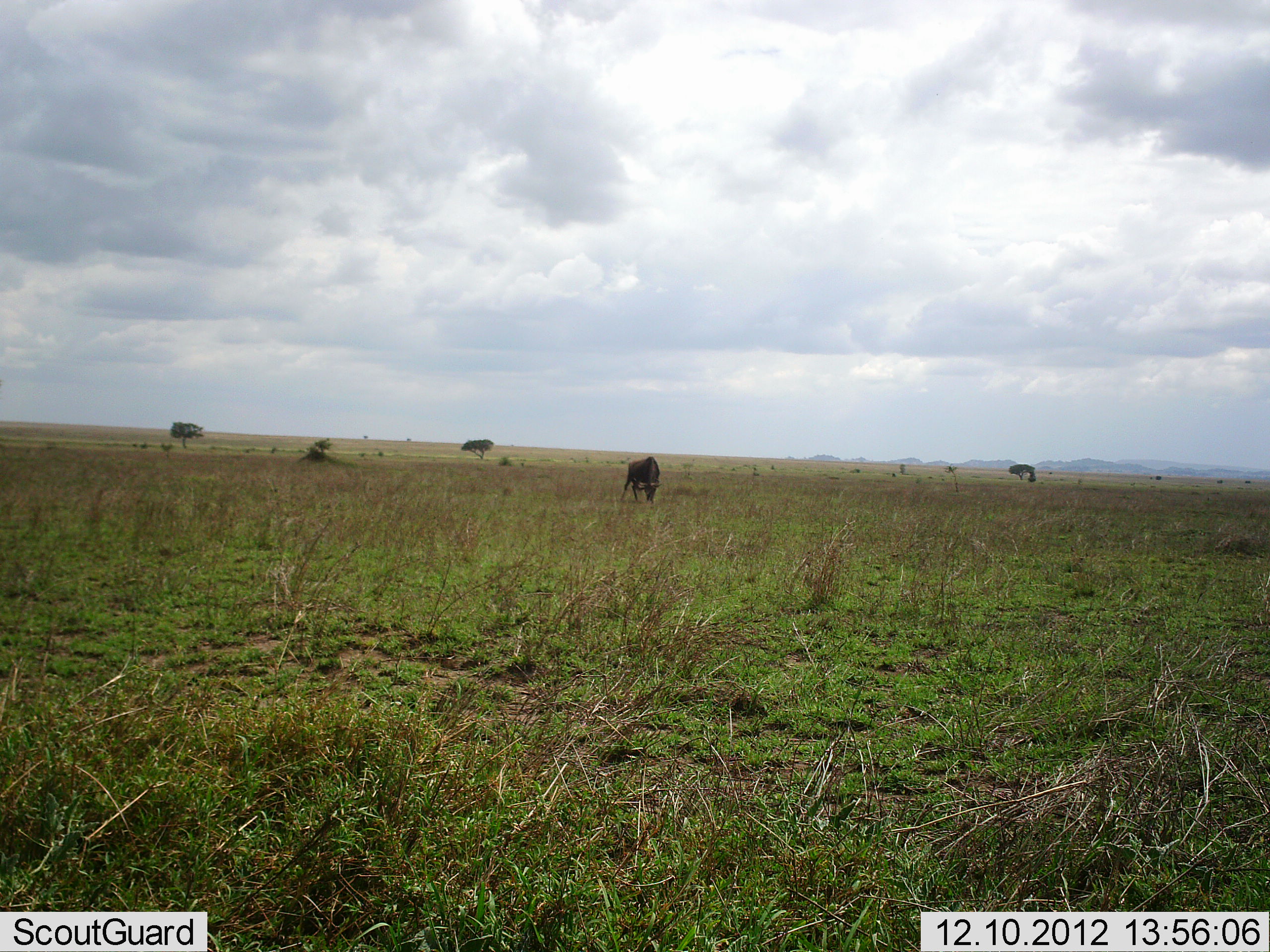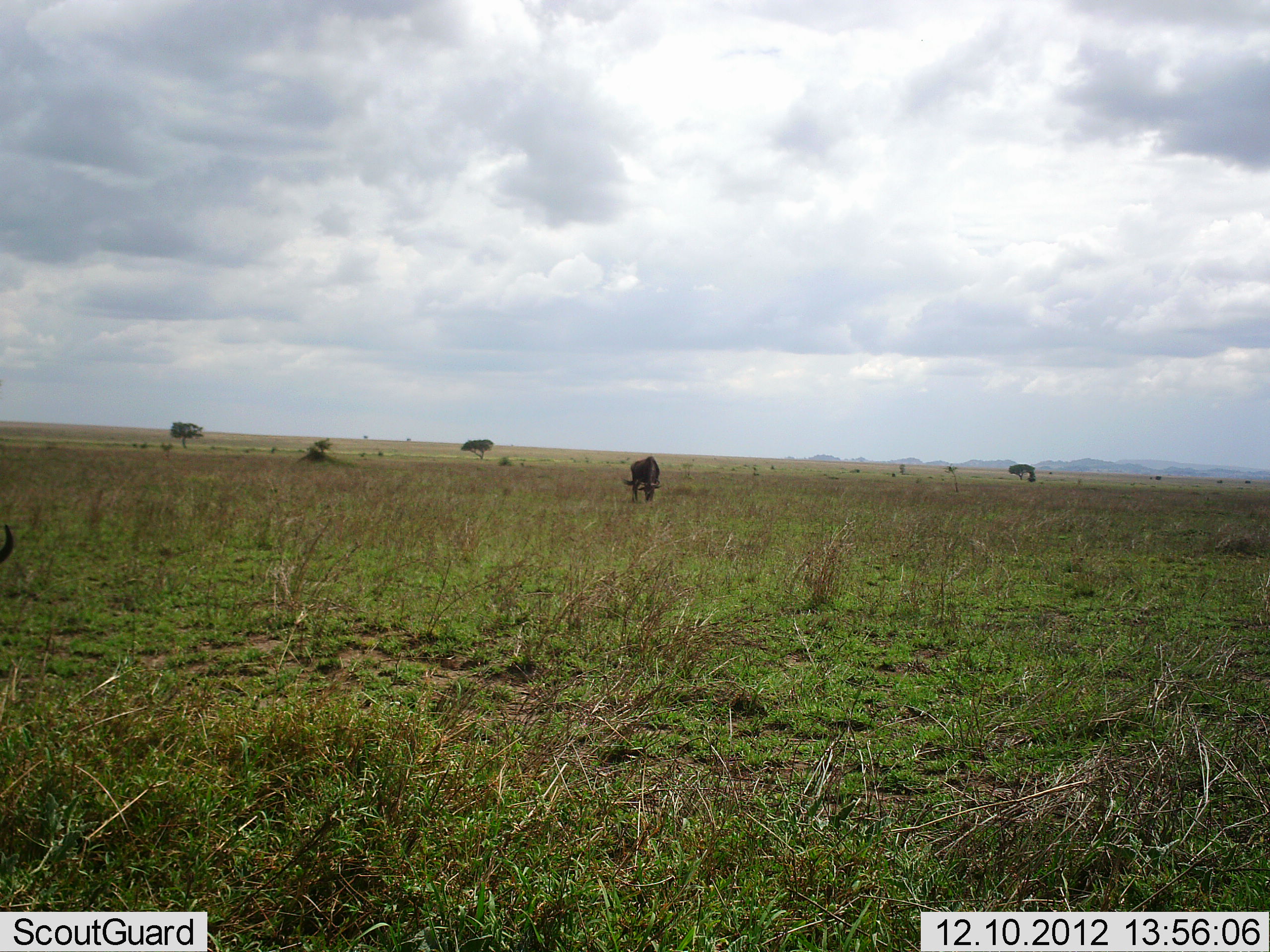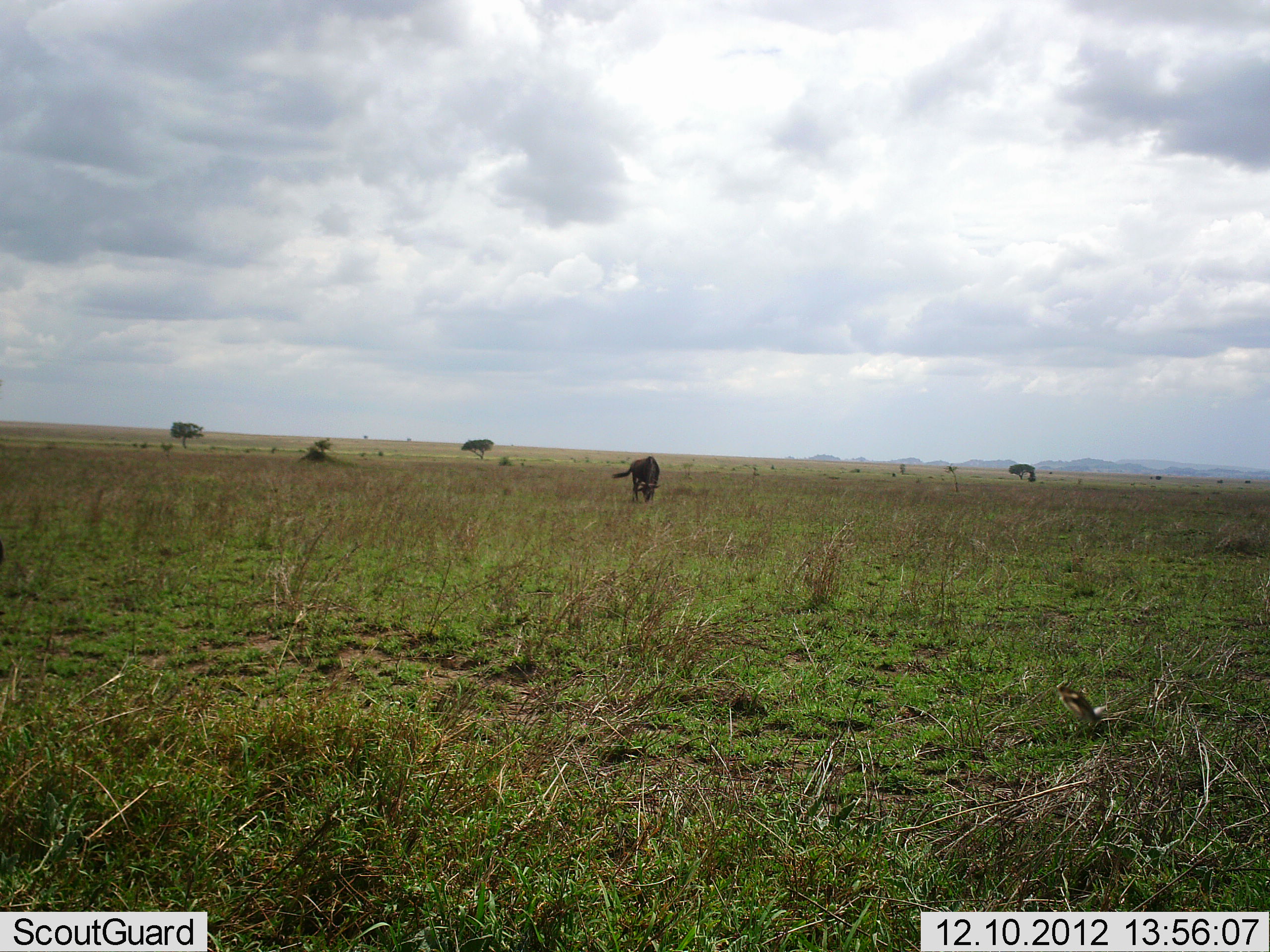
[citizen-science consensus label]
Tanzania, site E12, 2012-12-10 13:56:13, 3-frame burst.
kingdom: Animalia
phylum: Chordata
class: Mammalia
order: Artiodactyla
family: Bovidae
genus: Connochaetes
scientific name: Connochaetes taurinus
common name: blue wildebeest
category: wildebeest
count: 1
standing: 29%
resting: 0%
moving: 0%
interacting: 0%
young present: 0%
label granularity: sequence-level